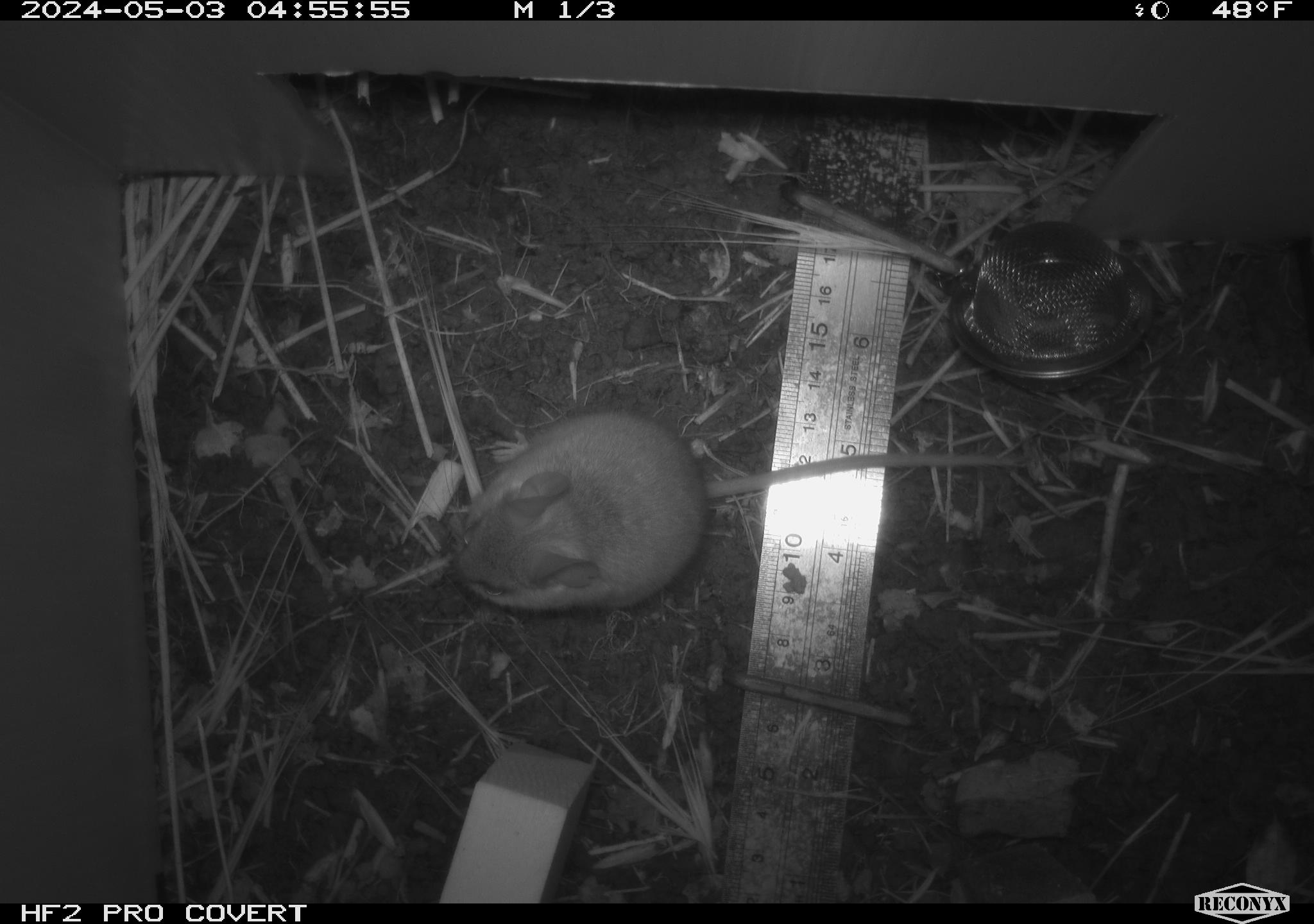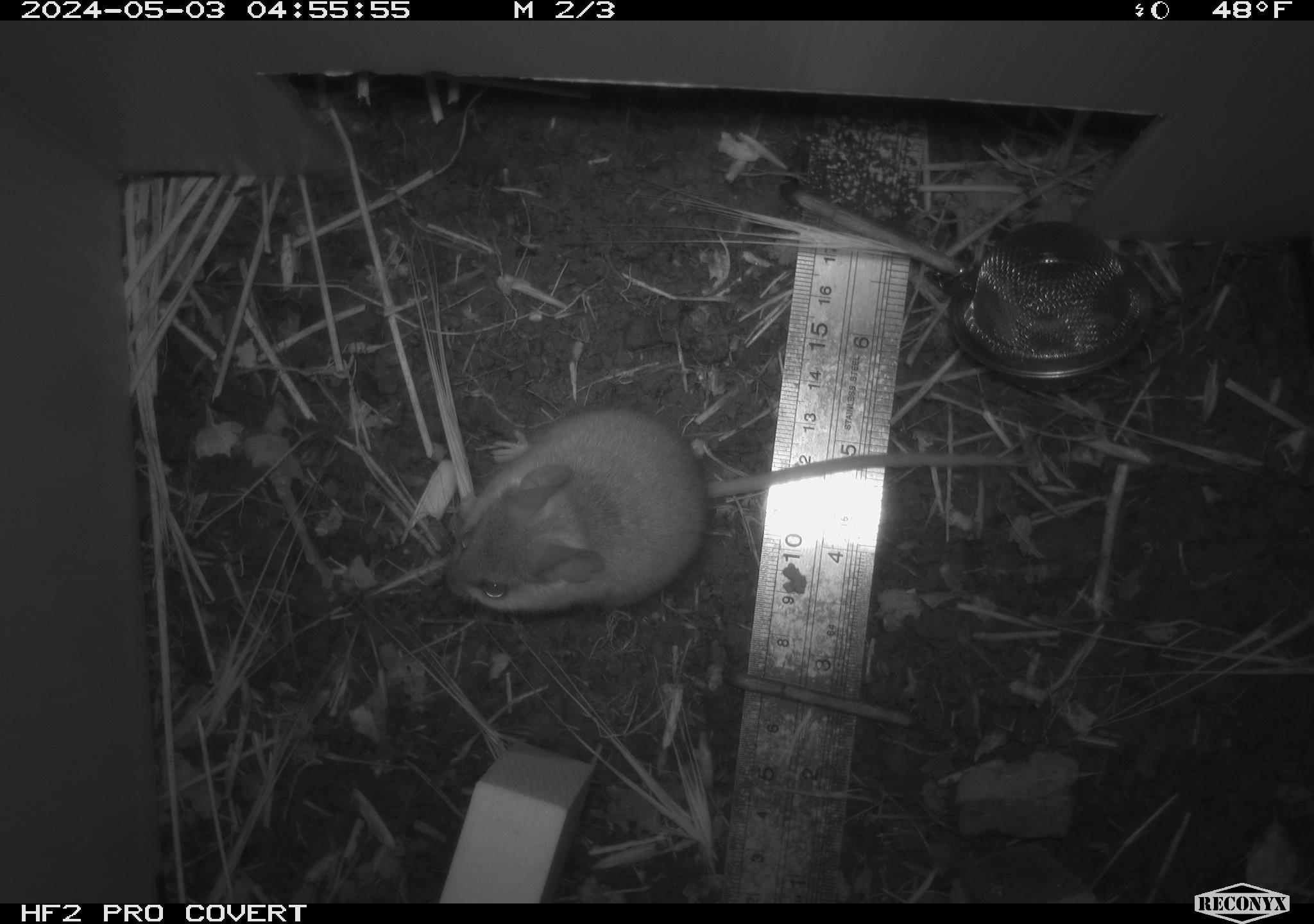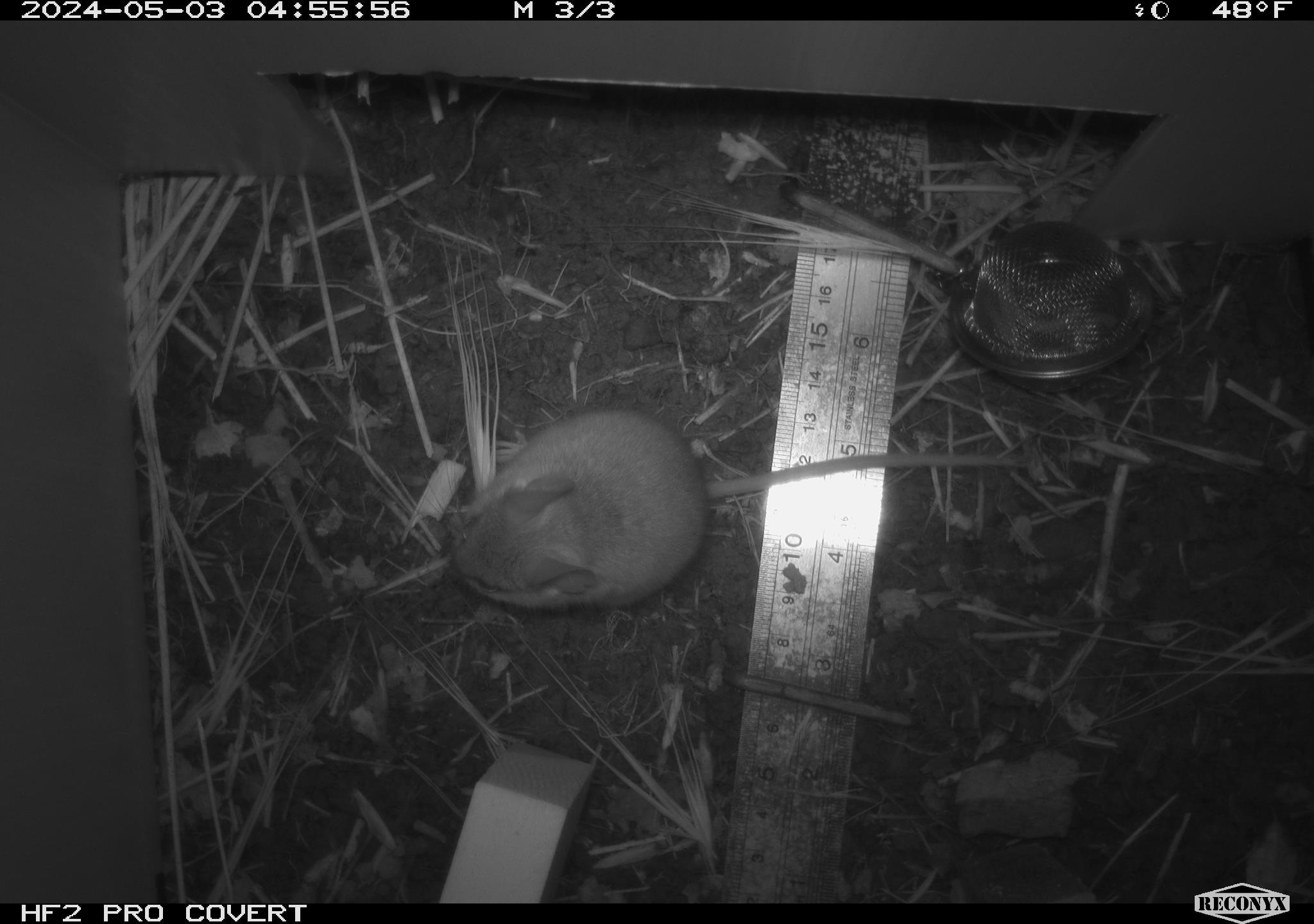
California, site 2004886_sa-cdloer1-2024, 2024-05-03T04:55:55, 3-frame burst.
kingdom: Animalia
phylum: Chordata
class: Mammalia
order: Rodentia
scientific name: Rodentia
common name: mouse species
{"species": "mouse species (Rodentia)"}